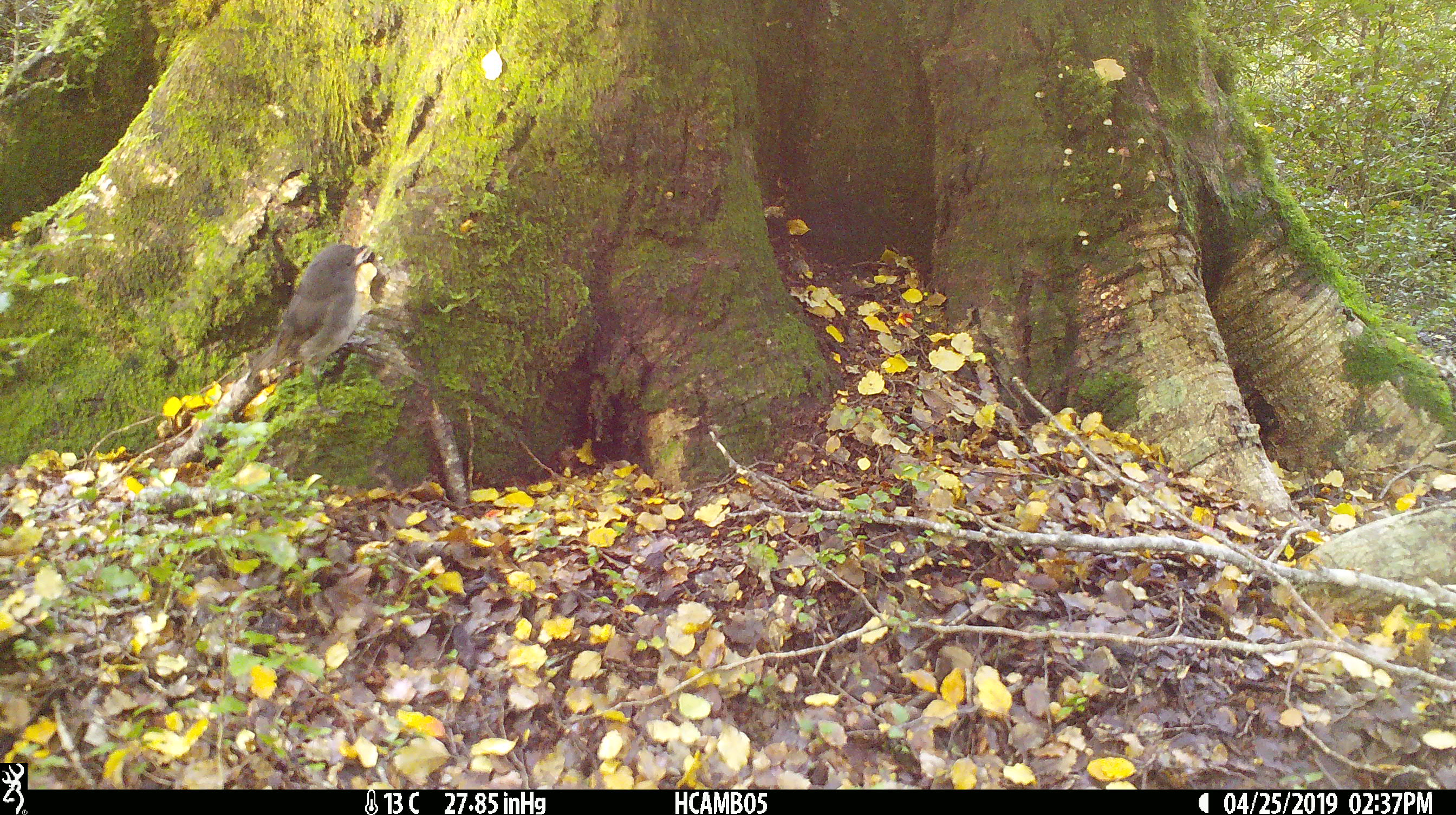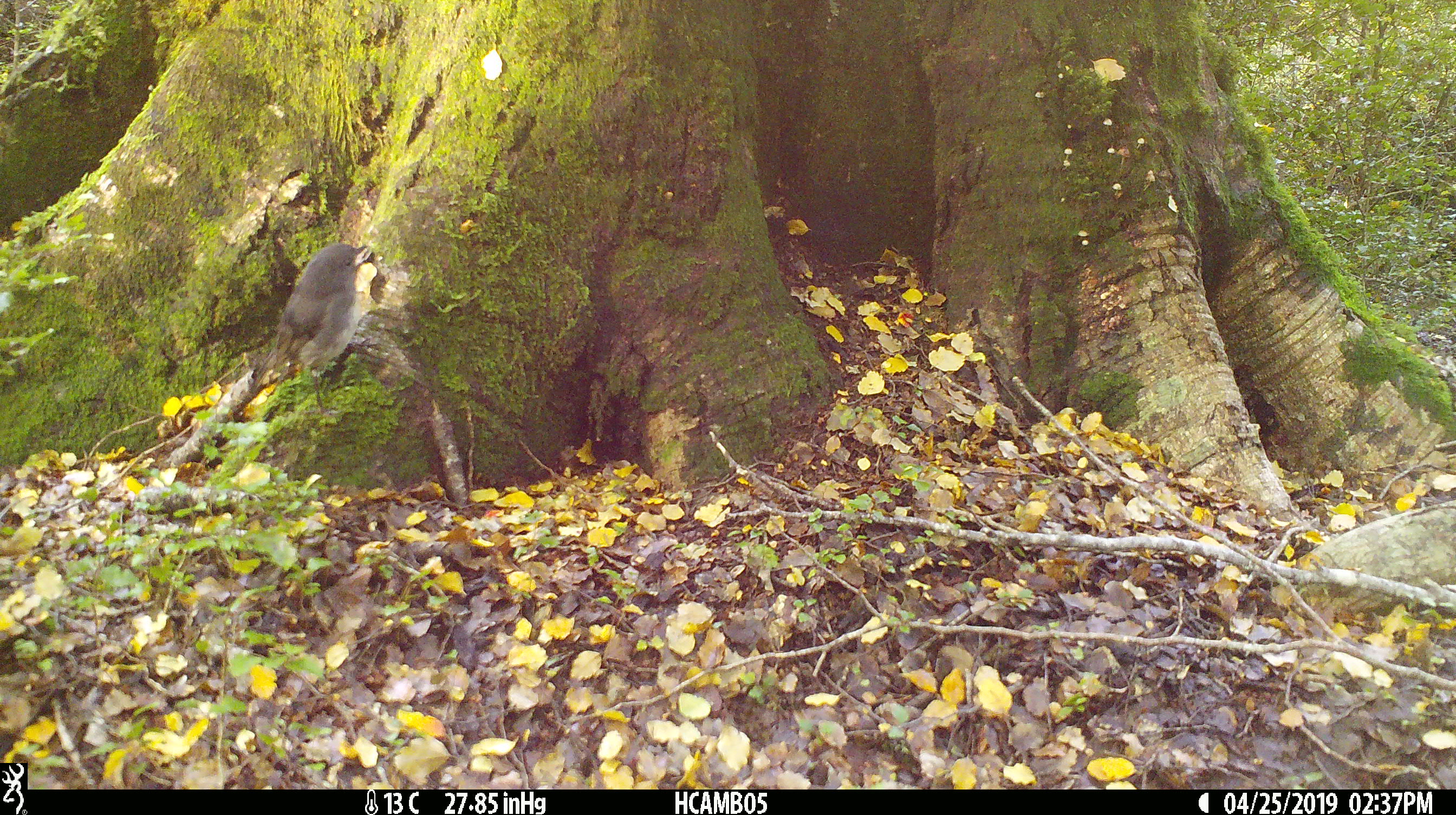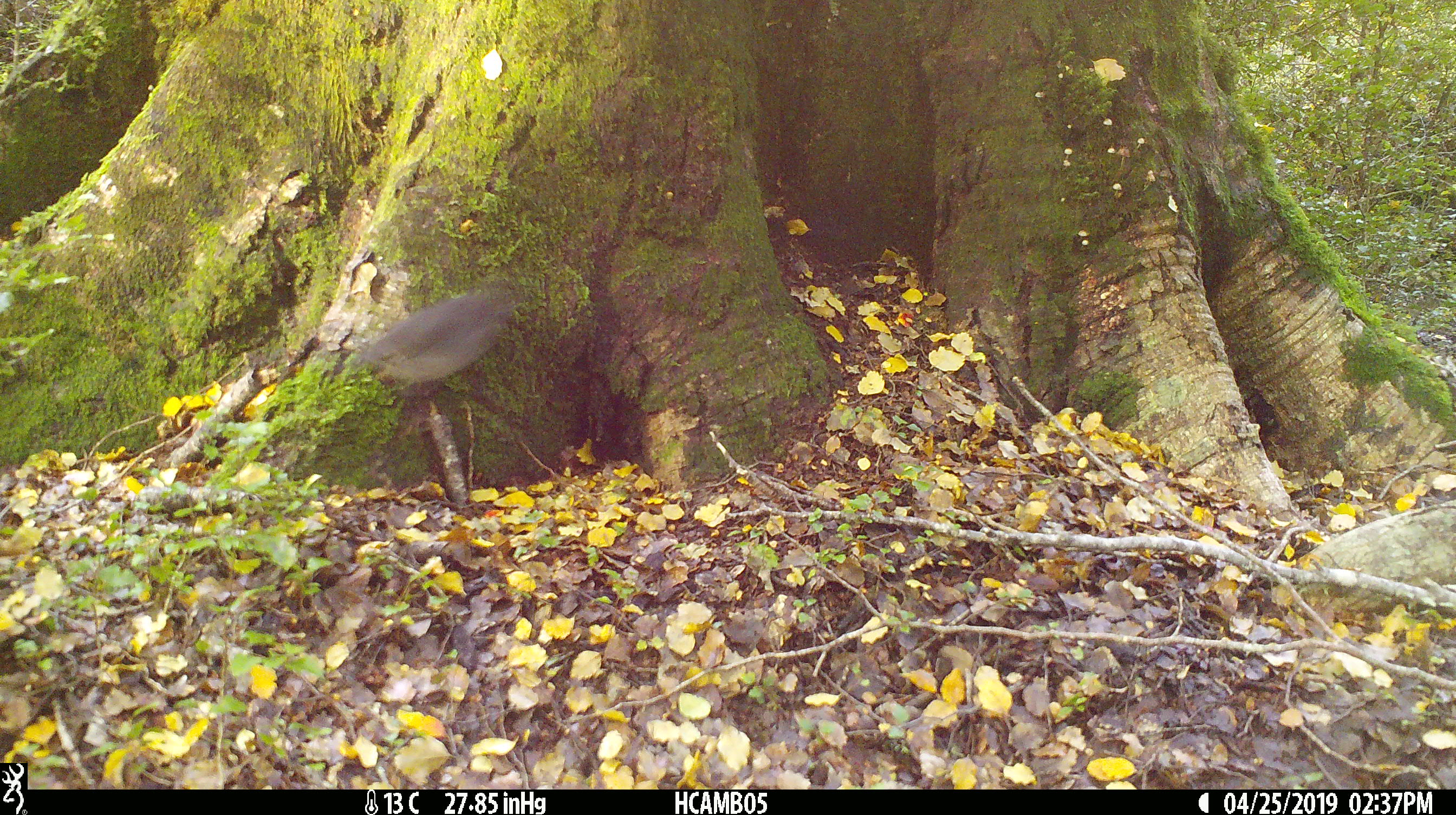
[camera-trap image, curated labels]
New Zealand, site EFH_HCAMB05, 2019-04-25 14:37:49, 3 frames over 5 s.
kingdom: Animalia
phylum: Chordata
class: Aves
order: Passeriformes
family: Petroicidae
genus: Petroica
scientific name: Petroica australis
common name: new zealand robin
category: robin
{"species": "robin (new zealand robin) (Petroica australis)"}